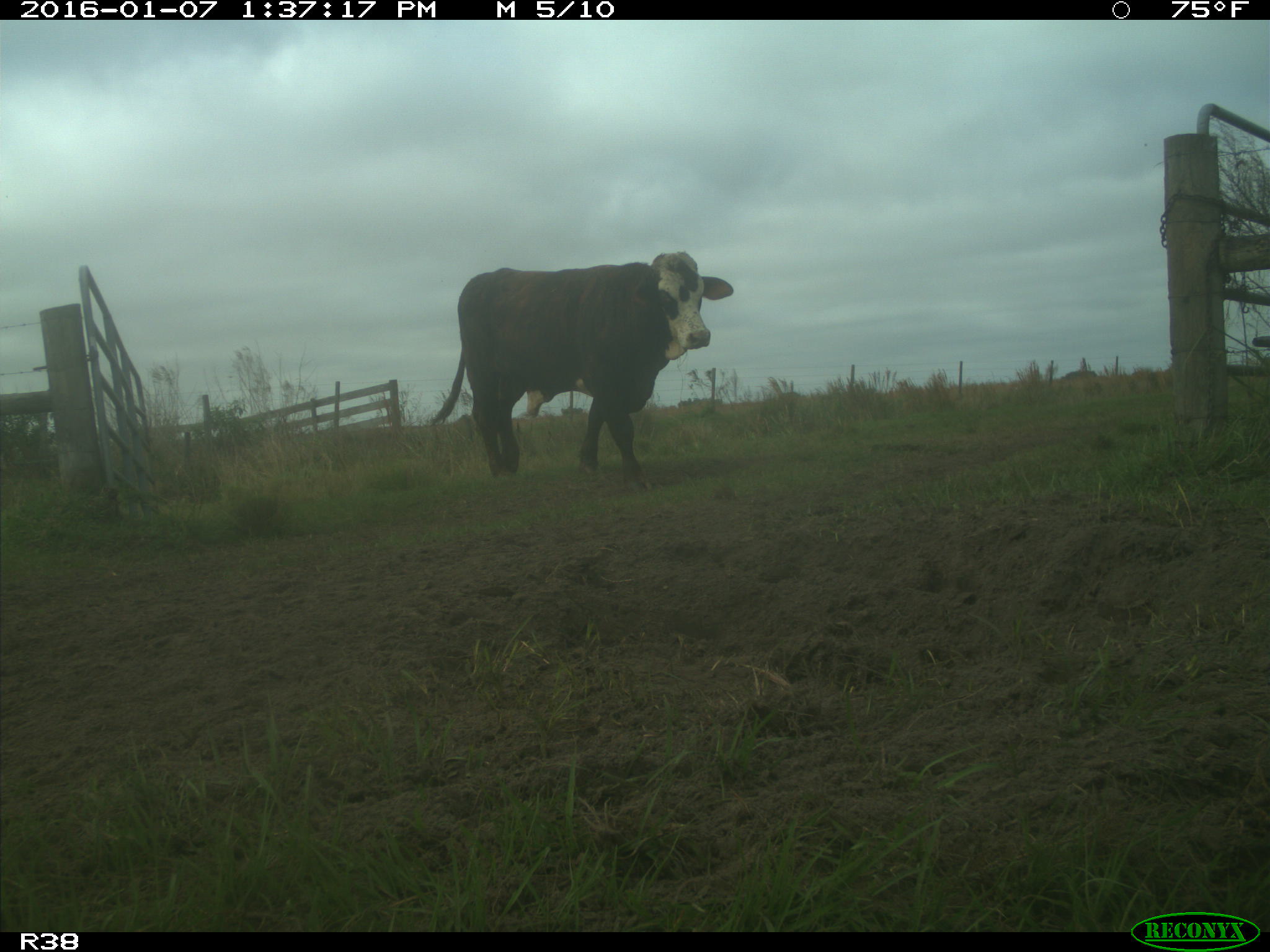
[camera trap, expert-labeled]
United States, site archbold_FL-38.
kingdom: Animalia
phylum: Chordata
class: Mammalia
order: Artiodactyla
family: Bovidae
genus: Bos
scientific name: Bos taurus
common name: domestic cow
Bos taurus (domestic cow).